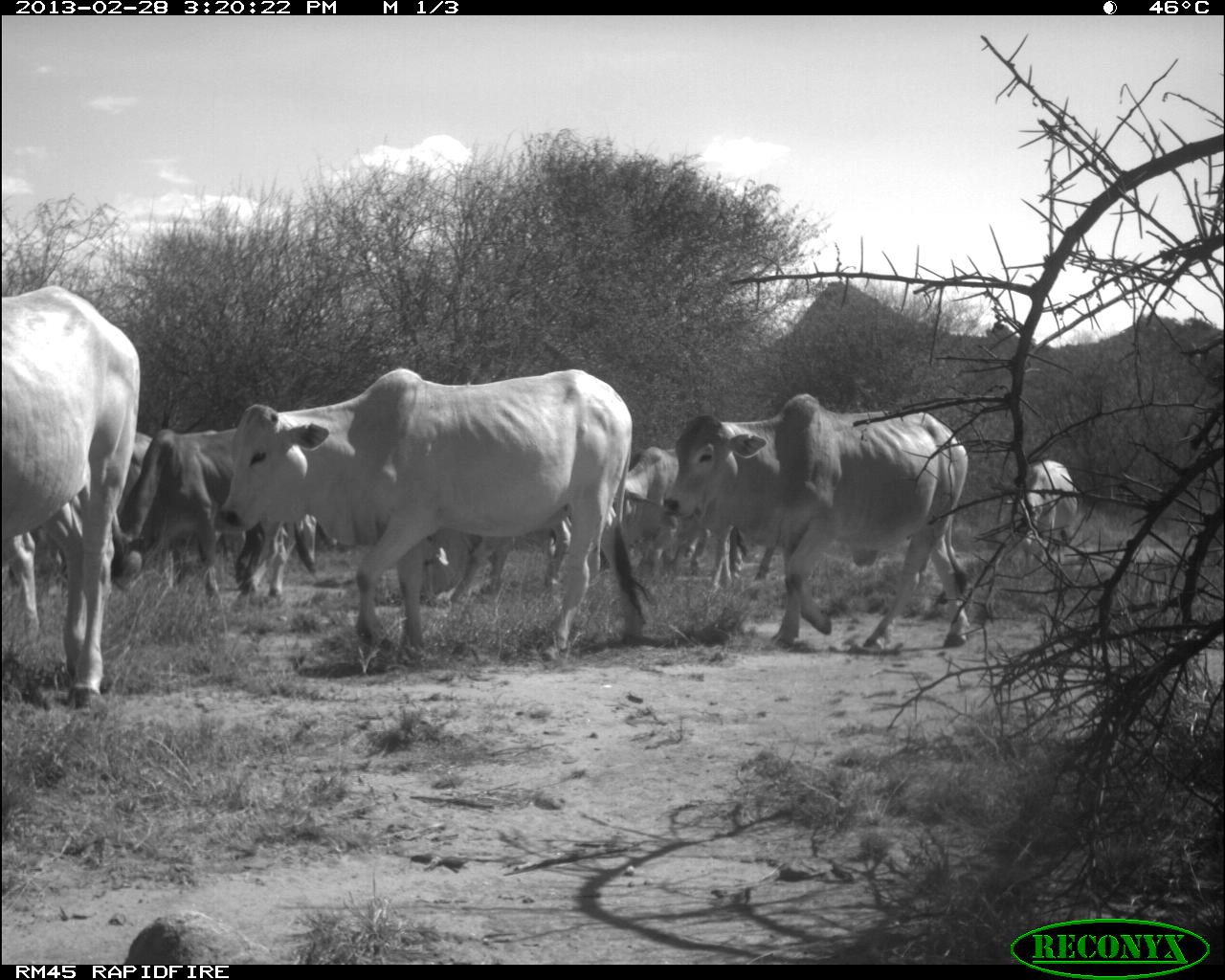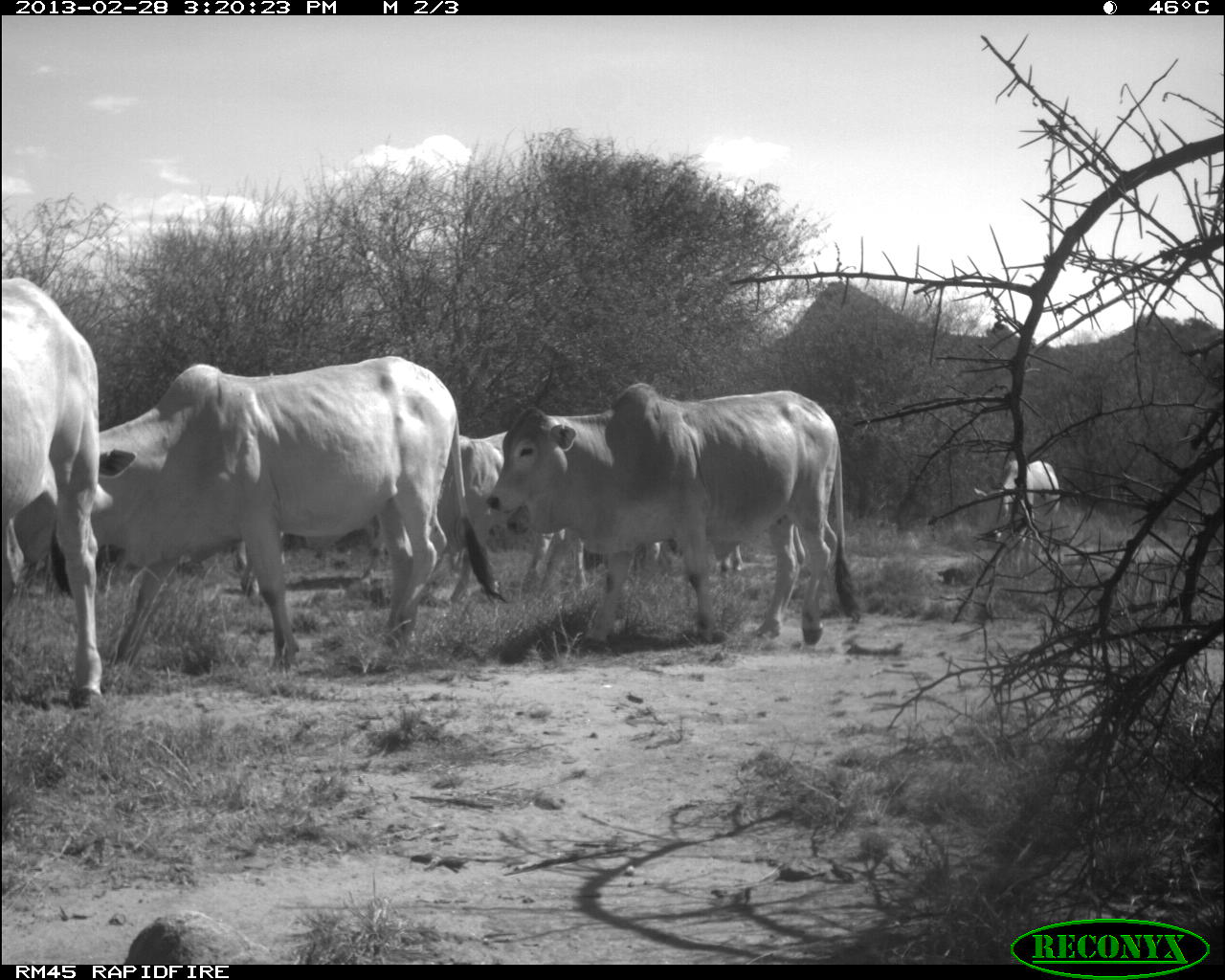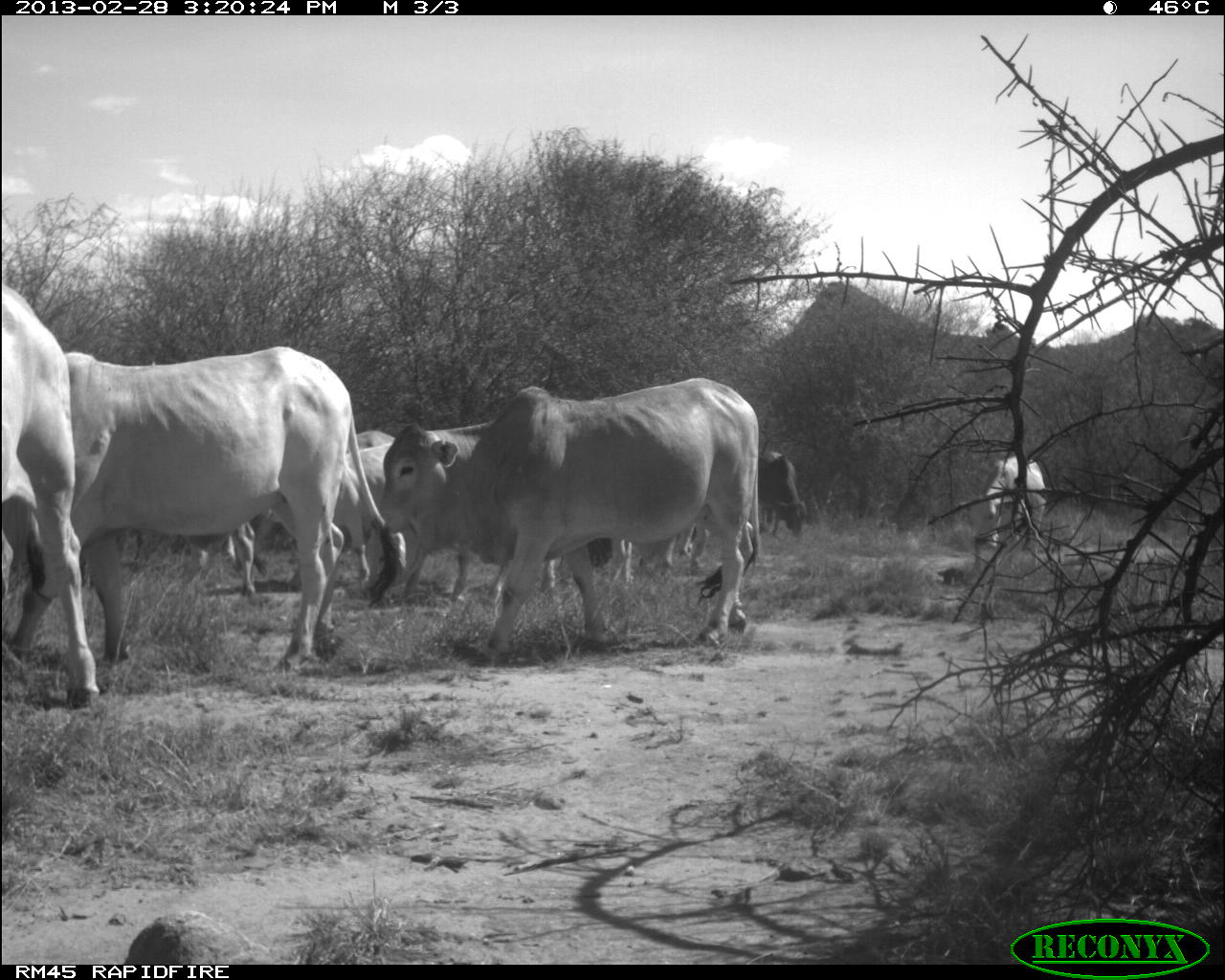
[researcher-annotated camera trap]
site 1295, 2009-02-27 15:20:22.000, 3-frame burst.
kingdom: Animalia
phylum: Chordata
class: Mammalia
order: Artiodactyla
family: Bovidae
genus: Bos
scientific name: Bos taurus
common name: domestic cattle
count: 7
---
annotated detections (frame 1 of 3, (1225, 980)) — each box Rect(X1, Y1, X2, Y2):
bos taurus: Rect(216, 367, 649, 656); Rect(659, 393, 970, 650); Rect(1, 286, 141, 713); Rect(111, 424, 319, 611); Rect(607, 437, 783, 580); Rect(37, 430, 153, 587); Rect(416, 515, 571, 604); Rect(1004, 459, 1076, 564); Rect(246, 515, 316, 601); Rect(0, 532, 41, 641)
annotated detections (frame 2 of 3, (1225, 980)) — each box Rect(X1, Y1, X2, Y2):
bos taurus: Rect(102, 354, 510, 671); Rect(482, 382, 864, 648); Rect(1, 276, 101, 713); Rect(436, 427, 587, 602); Rect(224, 510, 381, 601); Rect(973, 459, 1060, 564); Rect(643, 538, 741, 575)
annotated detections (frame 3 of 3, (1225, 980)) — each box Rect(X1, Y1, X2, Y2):
bos taurus: Rect(68, 354, 408, 671); Rect(370, 377, 756, 655); Rect(1, 286, 141, 713); Rect(229, 427, 399, 596); Rect(984, 453, 1047, 564); Rect(754, 454, 811, 545)